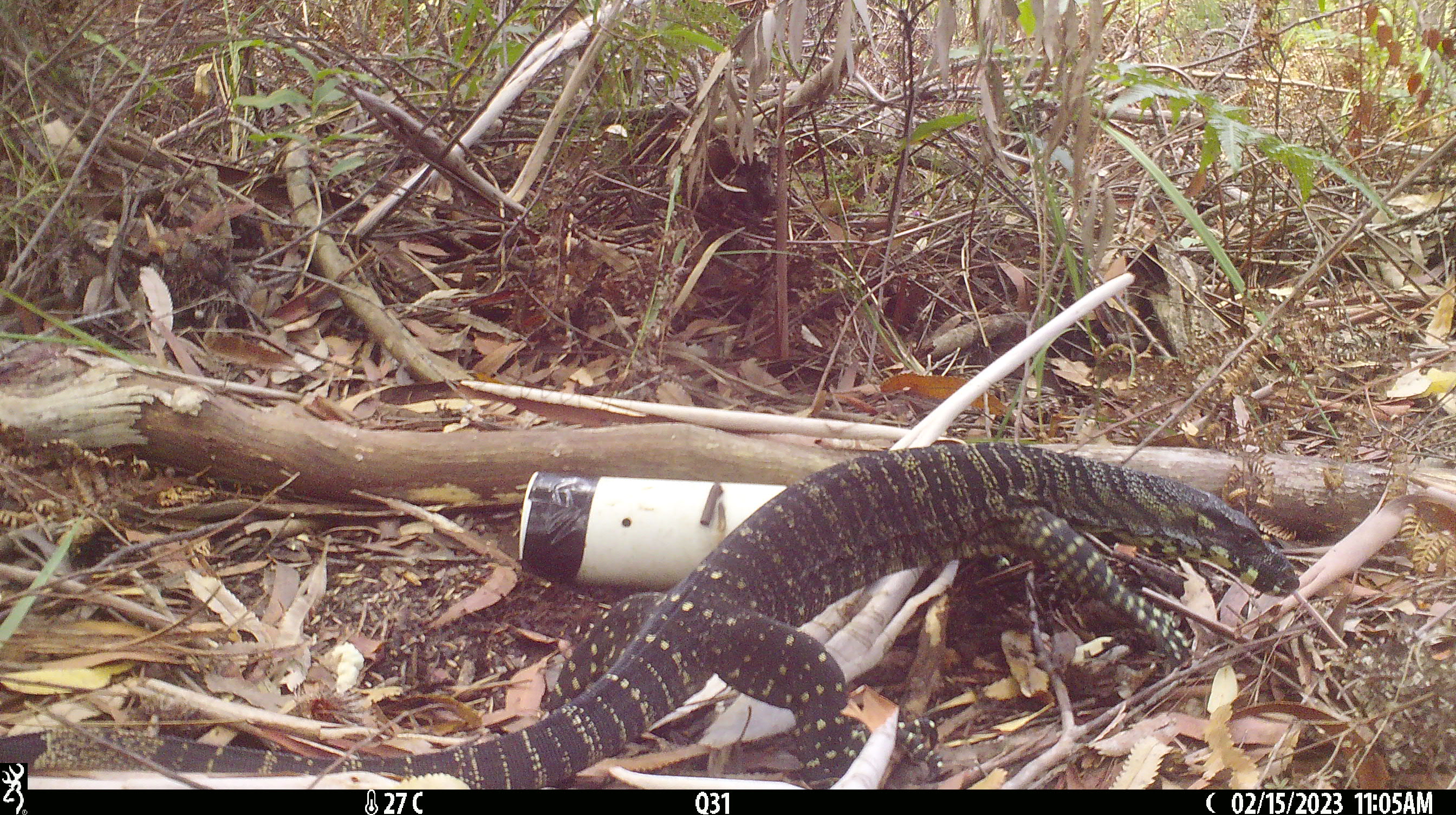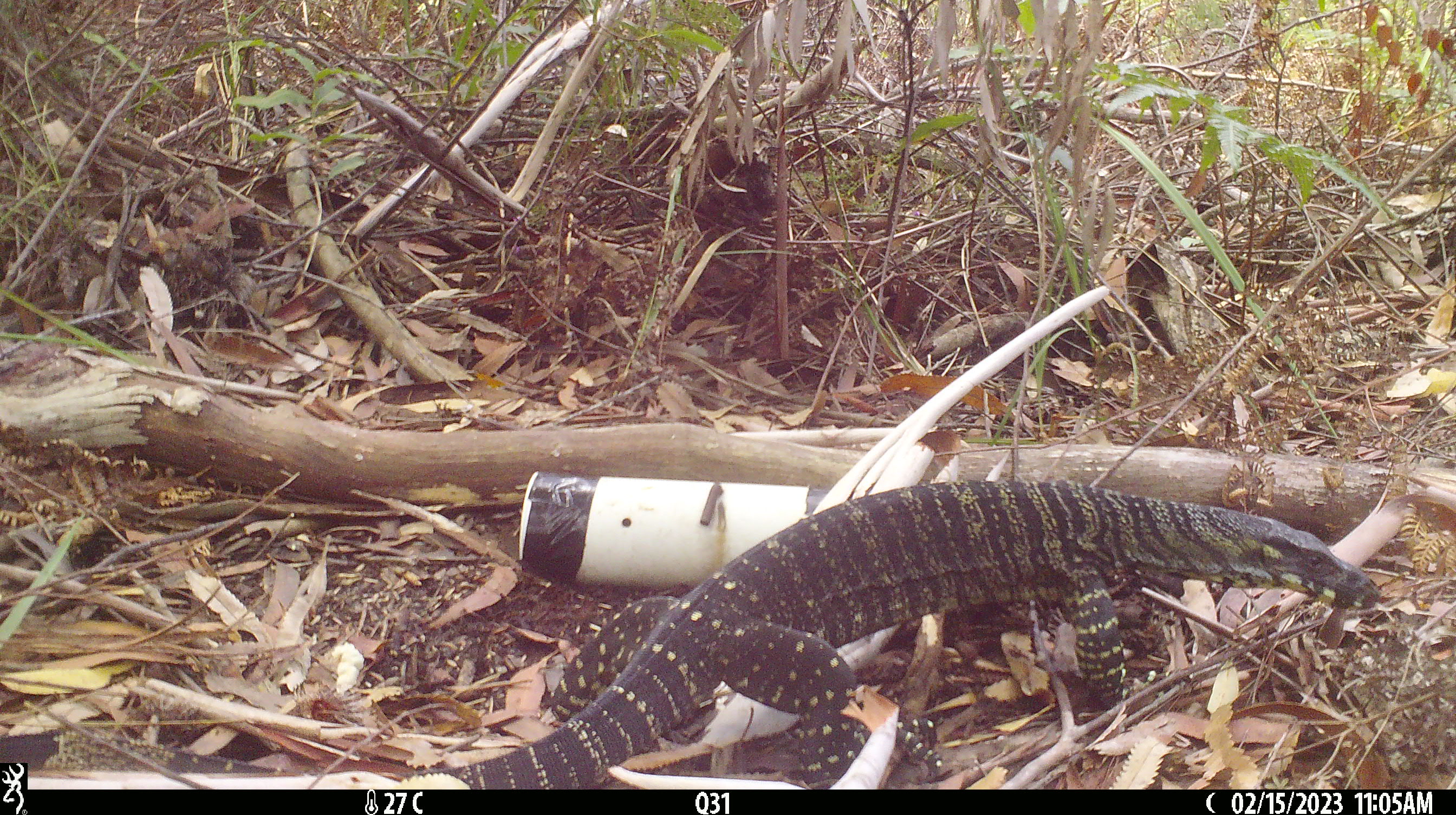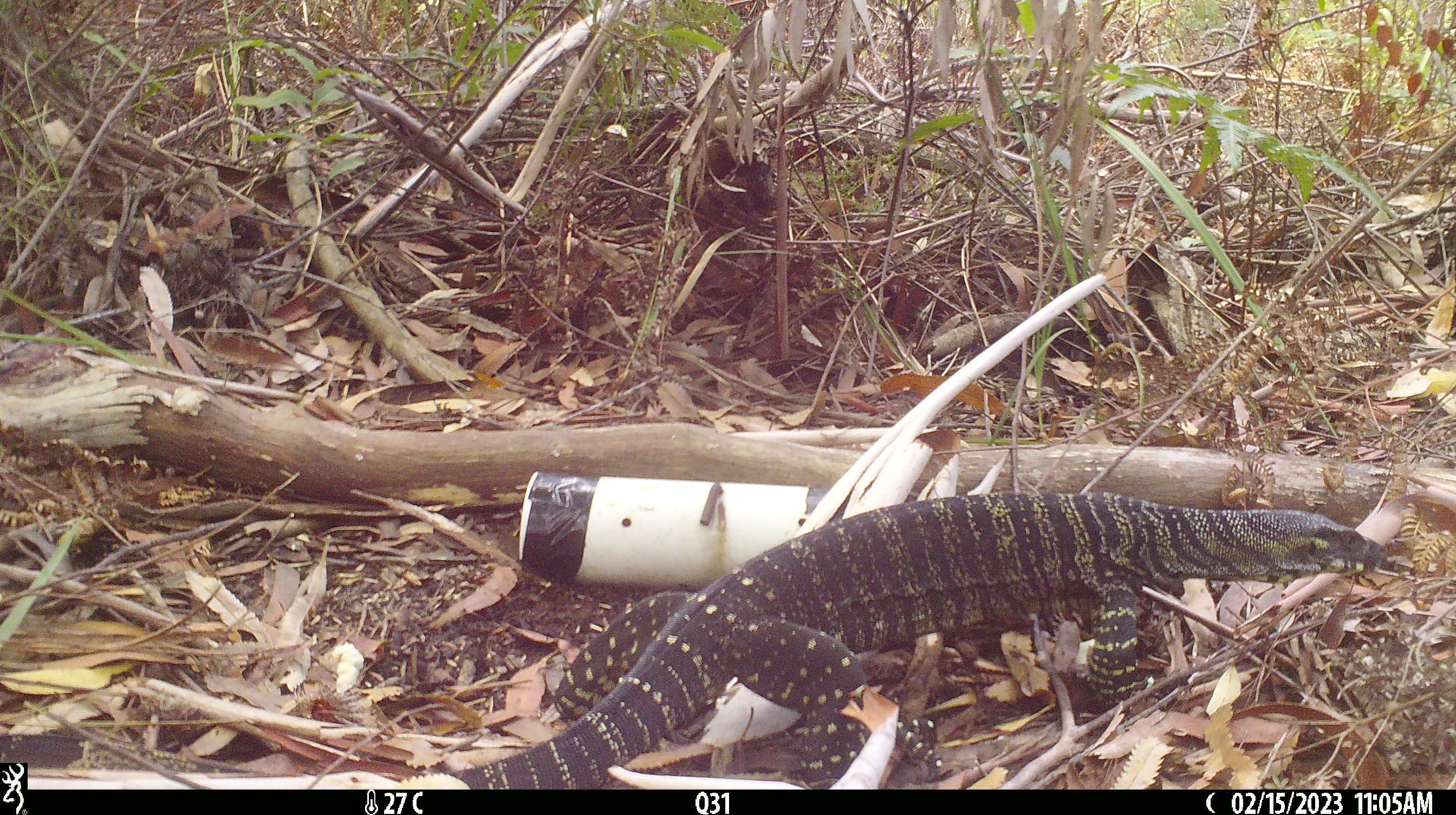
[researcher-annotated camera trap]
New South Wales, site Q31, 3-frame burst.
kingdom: Animalia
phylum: Chordata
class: Reptilia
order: Squamata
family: Varanidae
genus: Varanus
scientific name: Varanus varius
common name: lace monitor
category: goanna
Goanna (lace monitor) (Varanus varius).